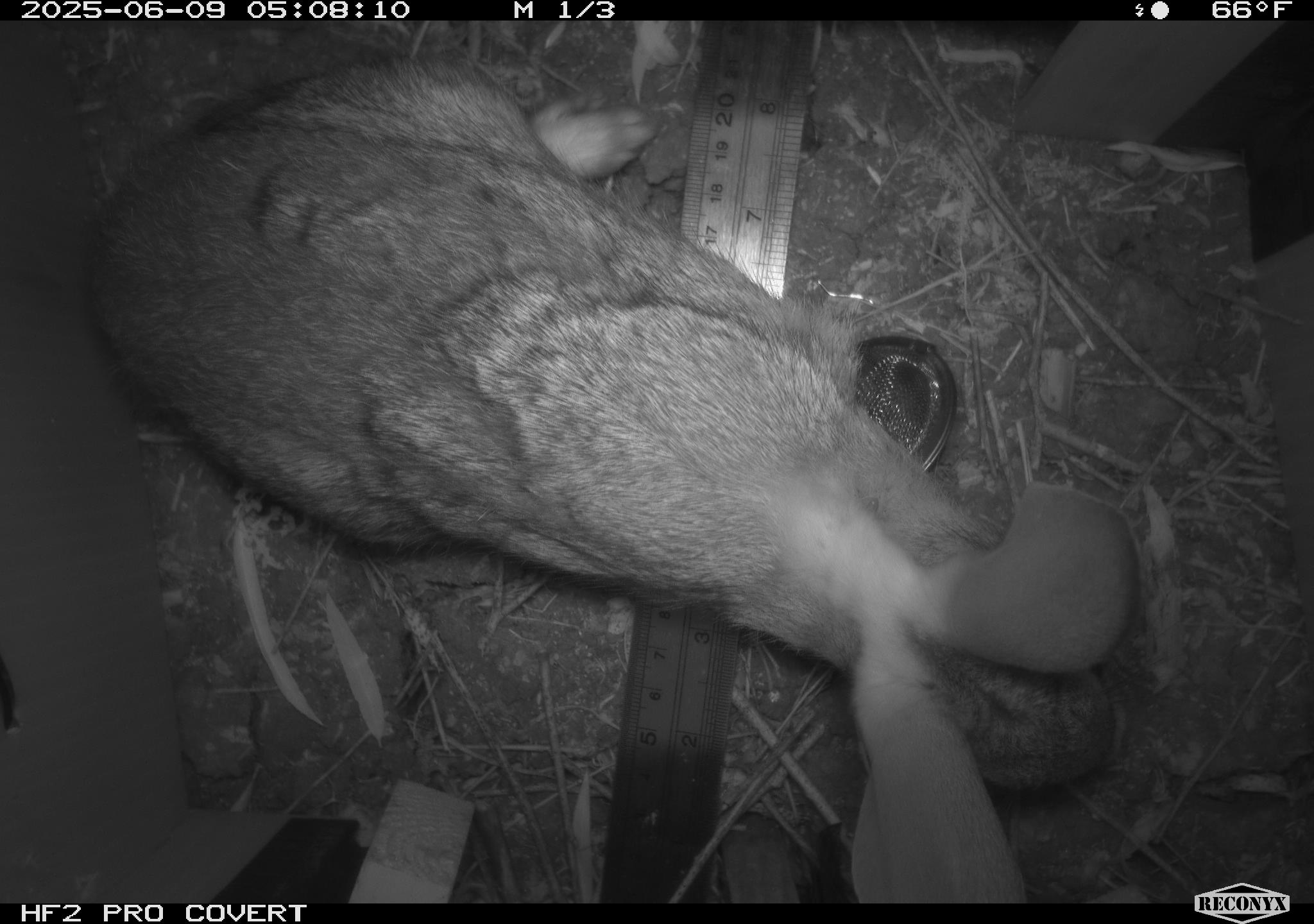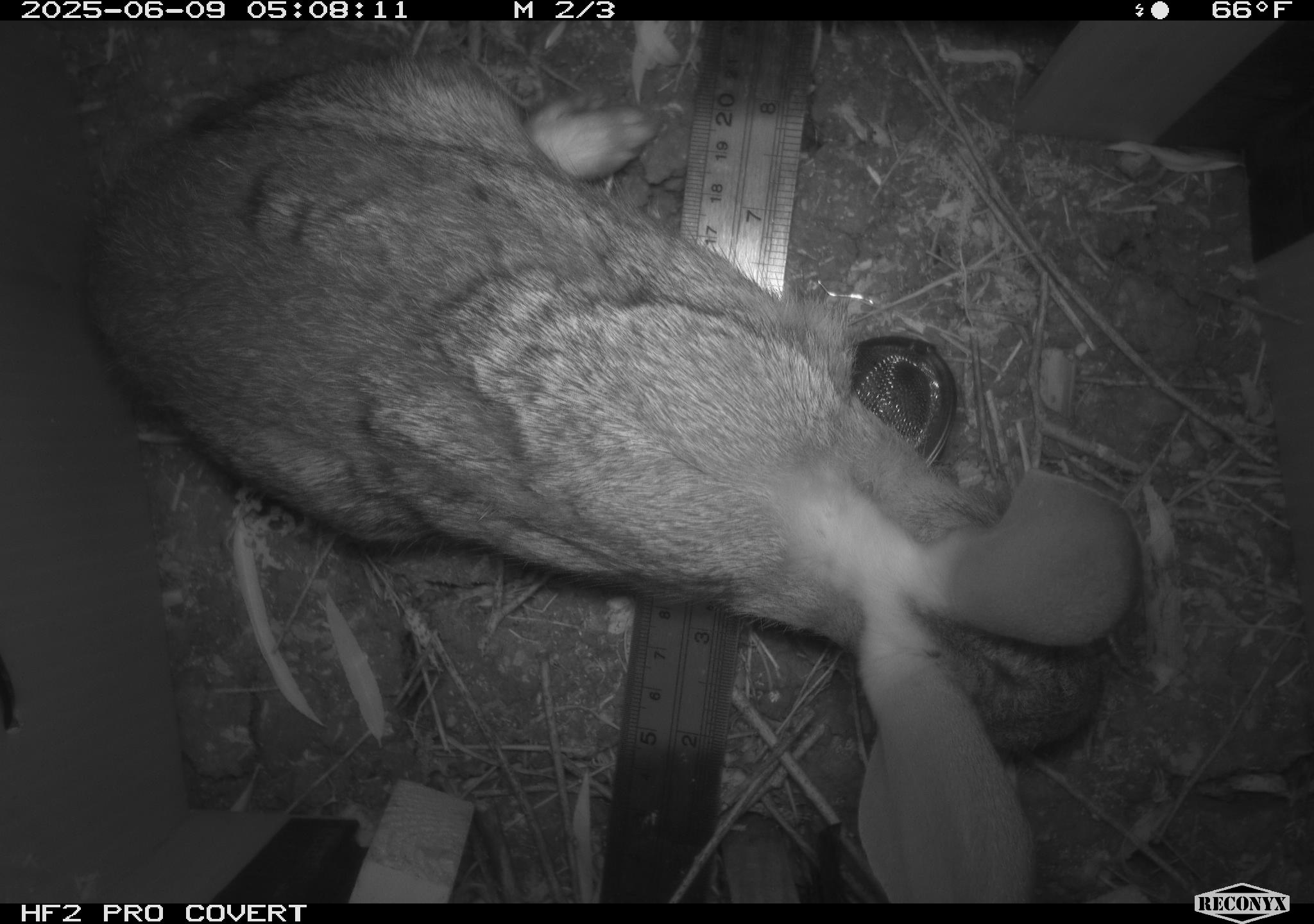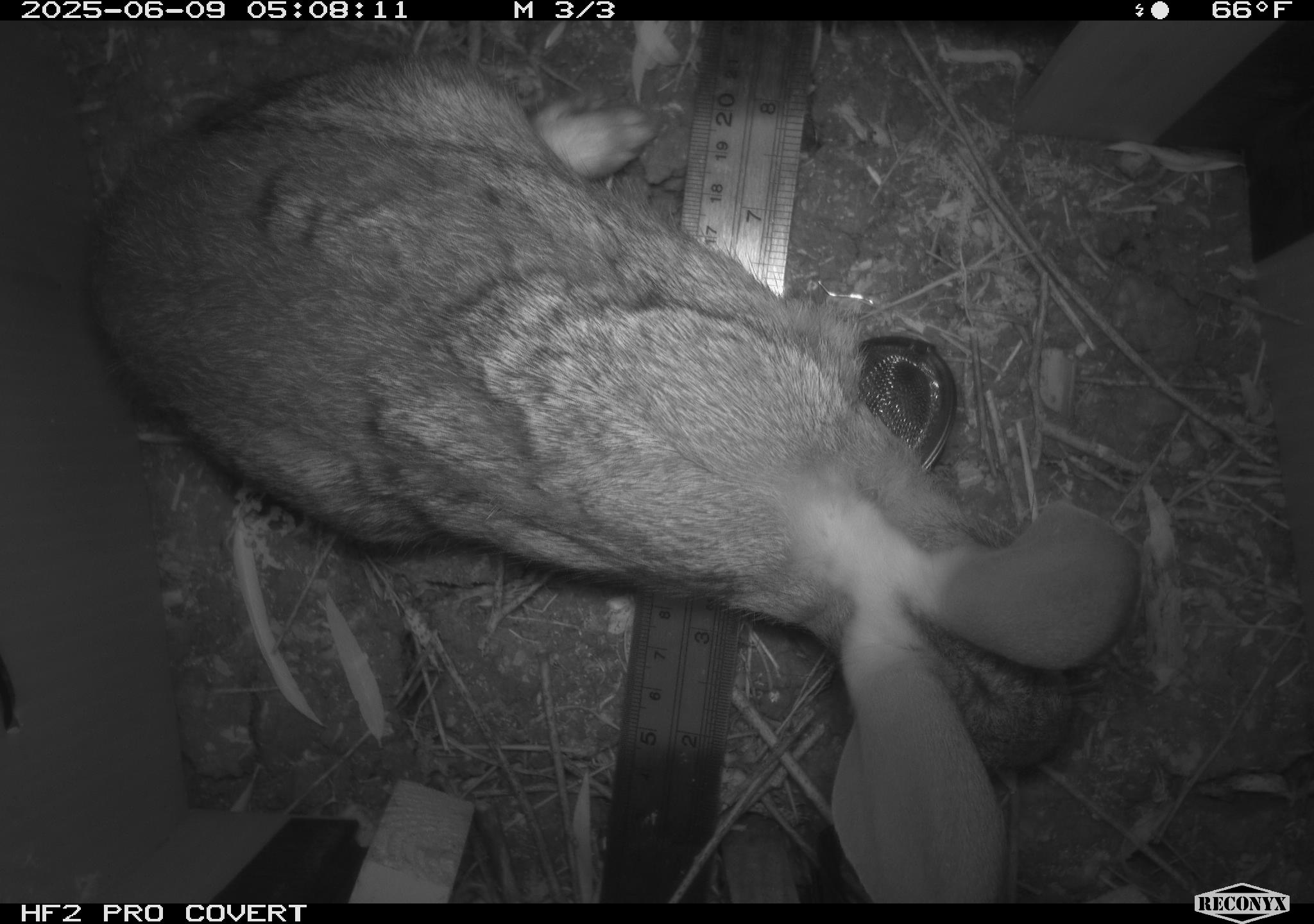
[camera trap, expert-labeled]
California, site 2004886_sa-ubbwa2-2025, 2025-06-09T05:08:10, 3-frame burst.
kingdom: Animalia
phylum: Chordata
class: Mammalia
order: Lagomorpha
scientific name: Lagomorpha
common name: hares, rabbits, and pikas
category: lagomorpha order